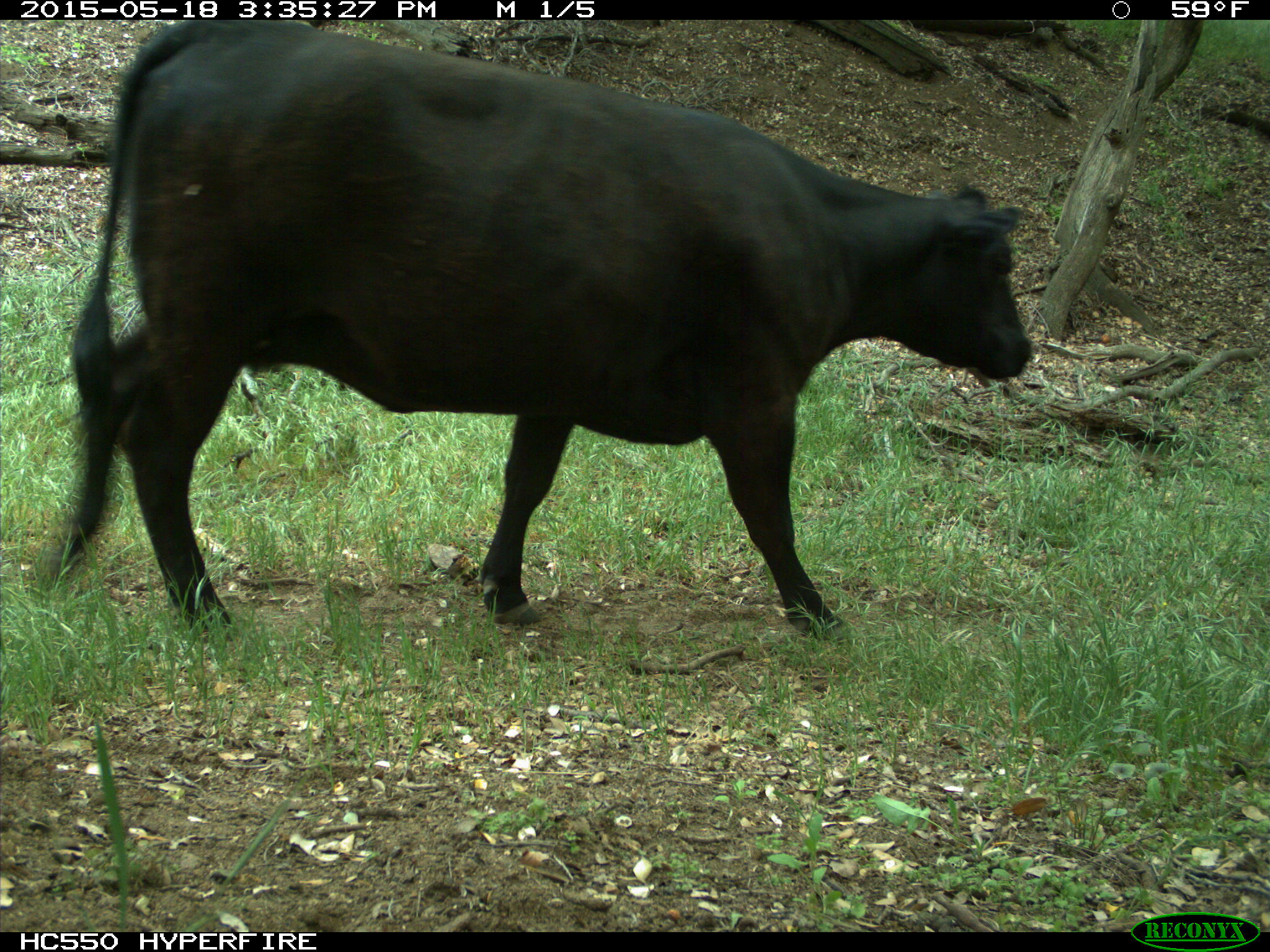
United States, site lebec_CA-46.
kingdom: Animalia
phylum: Chordata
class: Mammalia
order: Artiodactyla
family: Bovidae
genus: Bos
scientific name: Bos taurus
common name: domestic cow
Bos taurus (domestic cow).